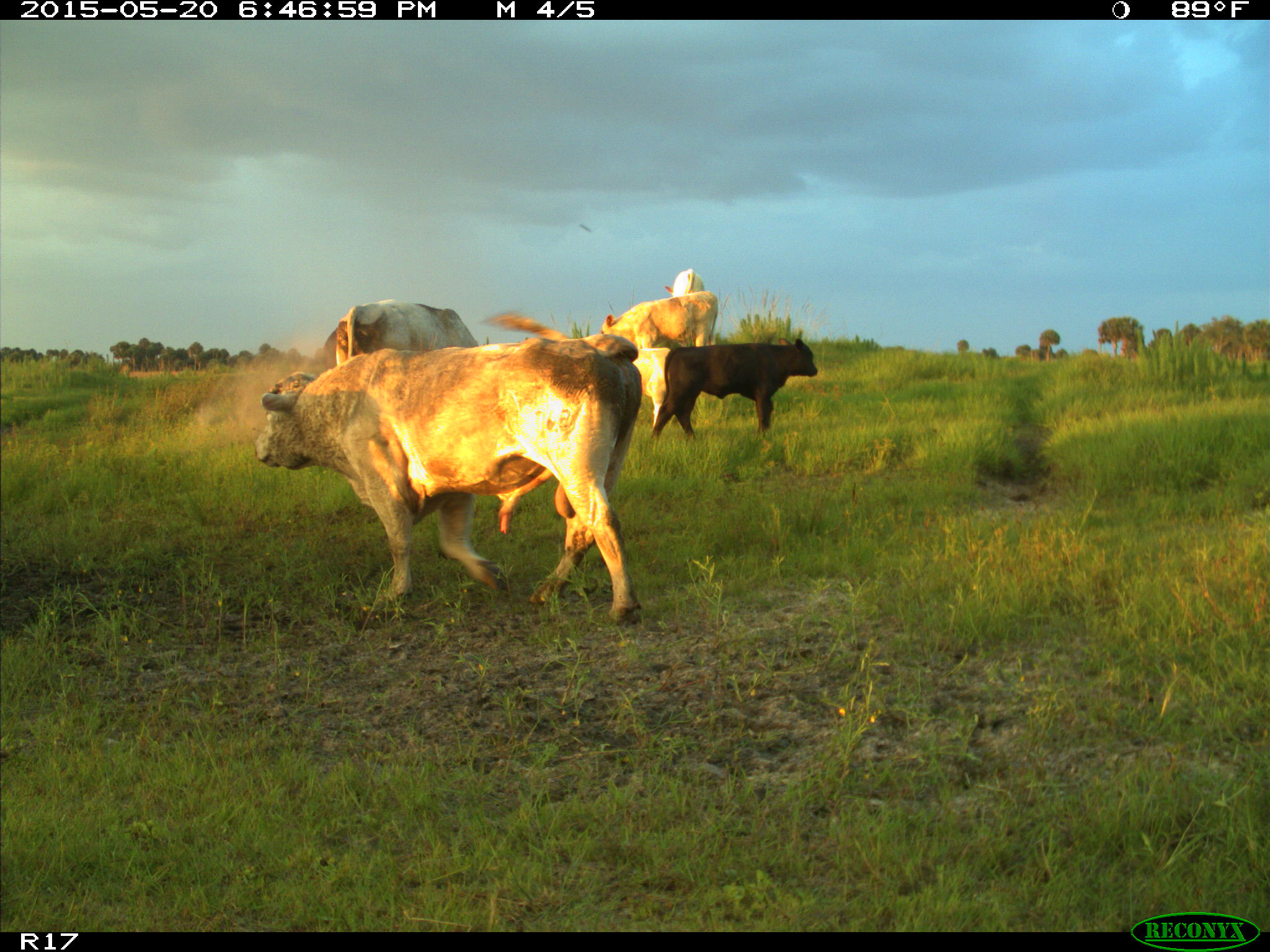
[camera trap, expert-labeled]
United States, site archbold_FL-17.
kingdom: Animalia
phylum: Chordata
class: Mammalia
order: Artiodactyla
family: Bovidae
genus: Bos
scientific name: Bos taurus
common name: domestic cow